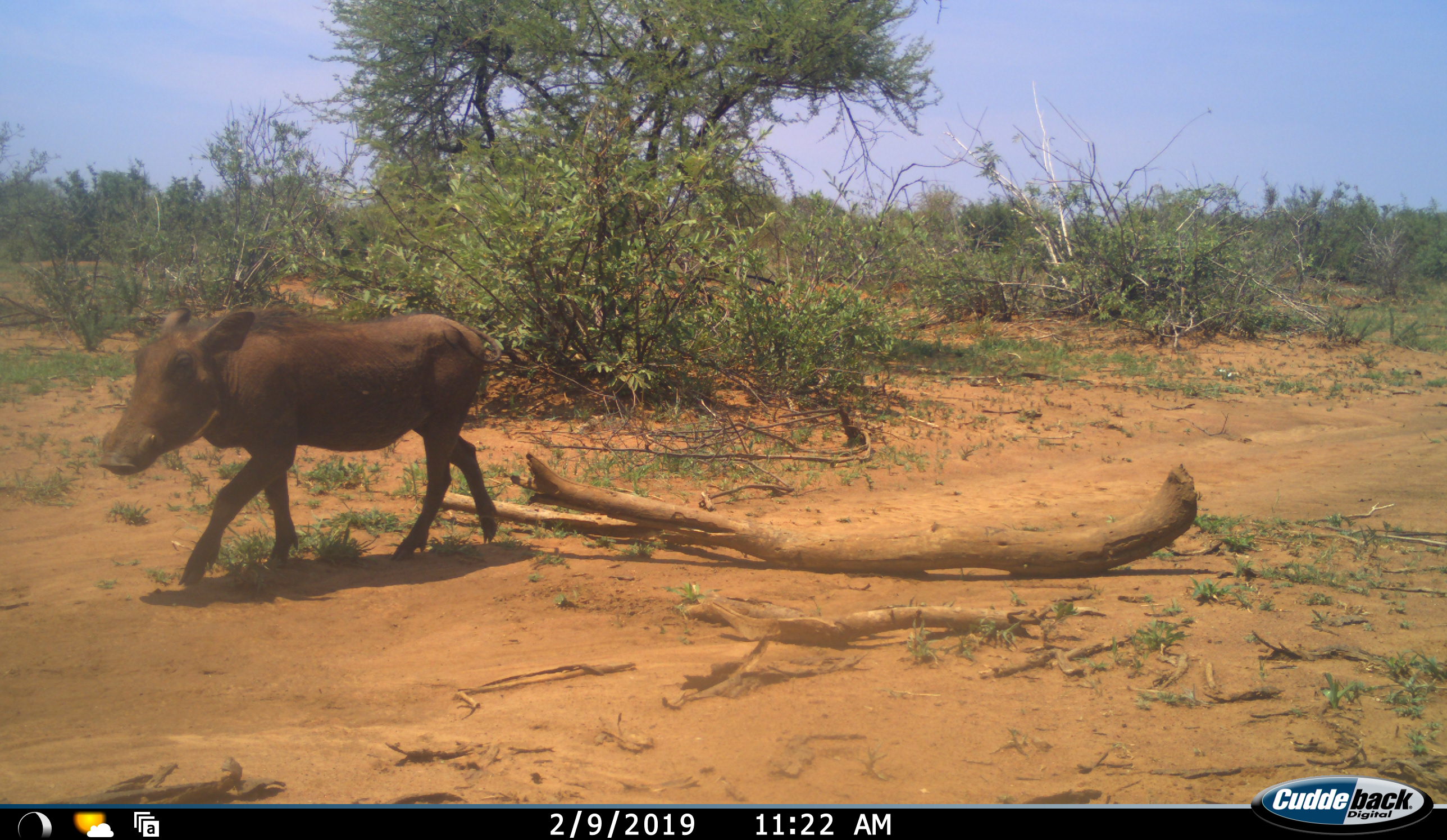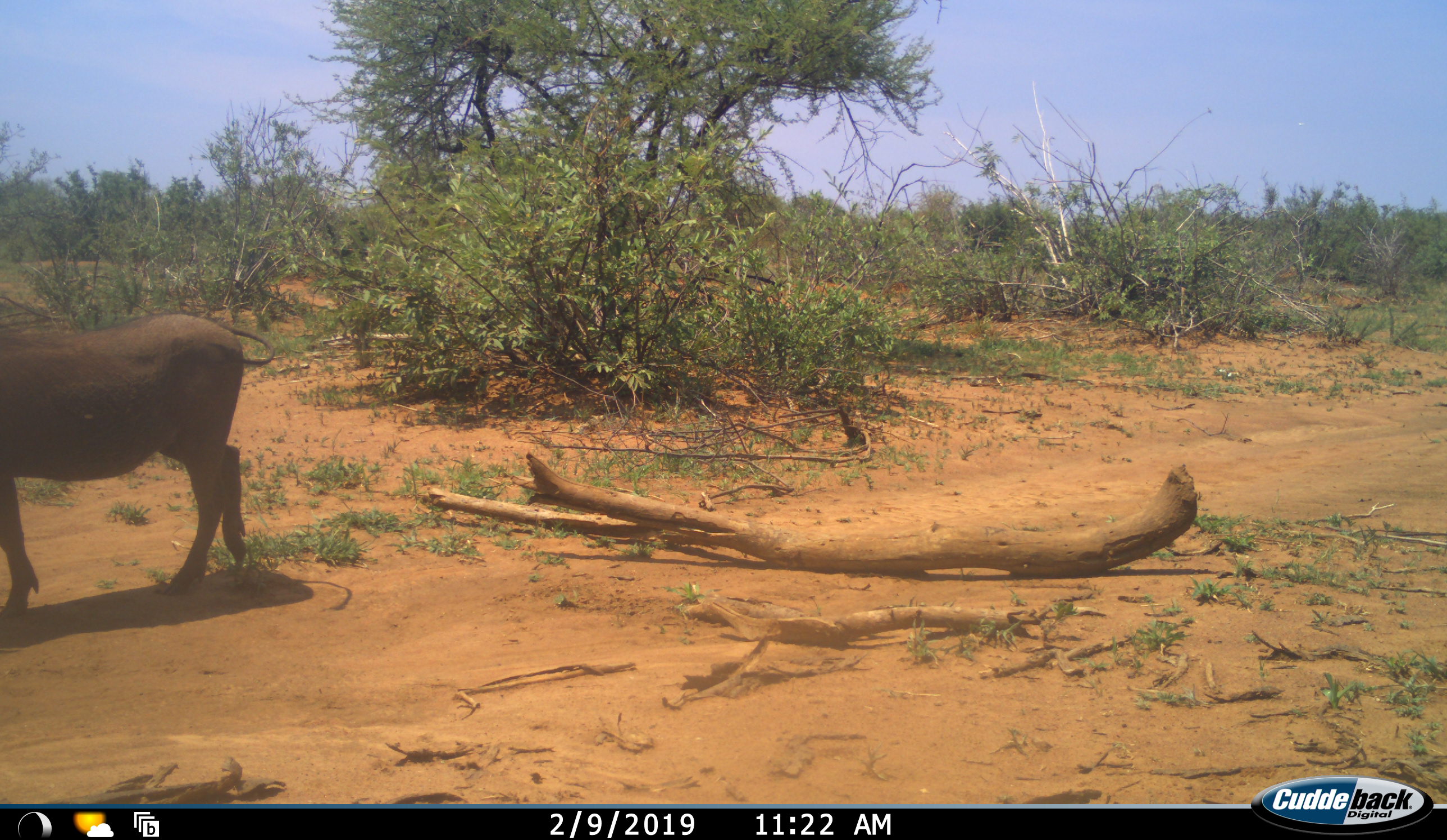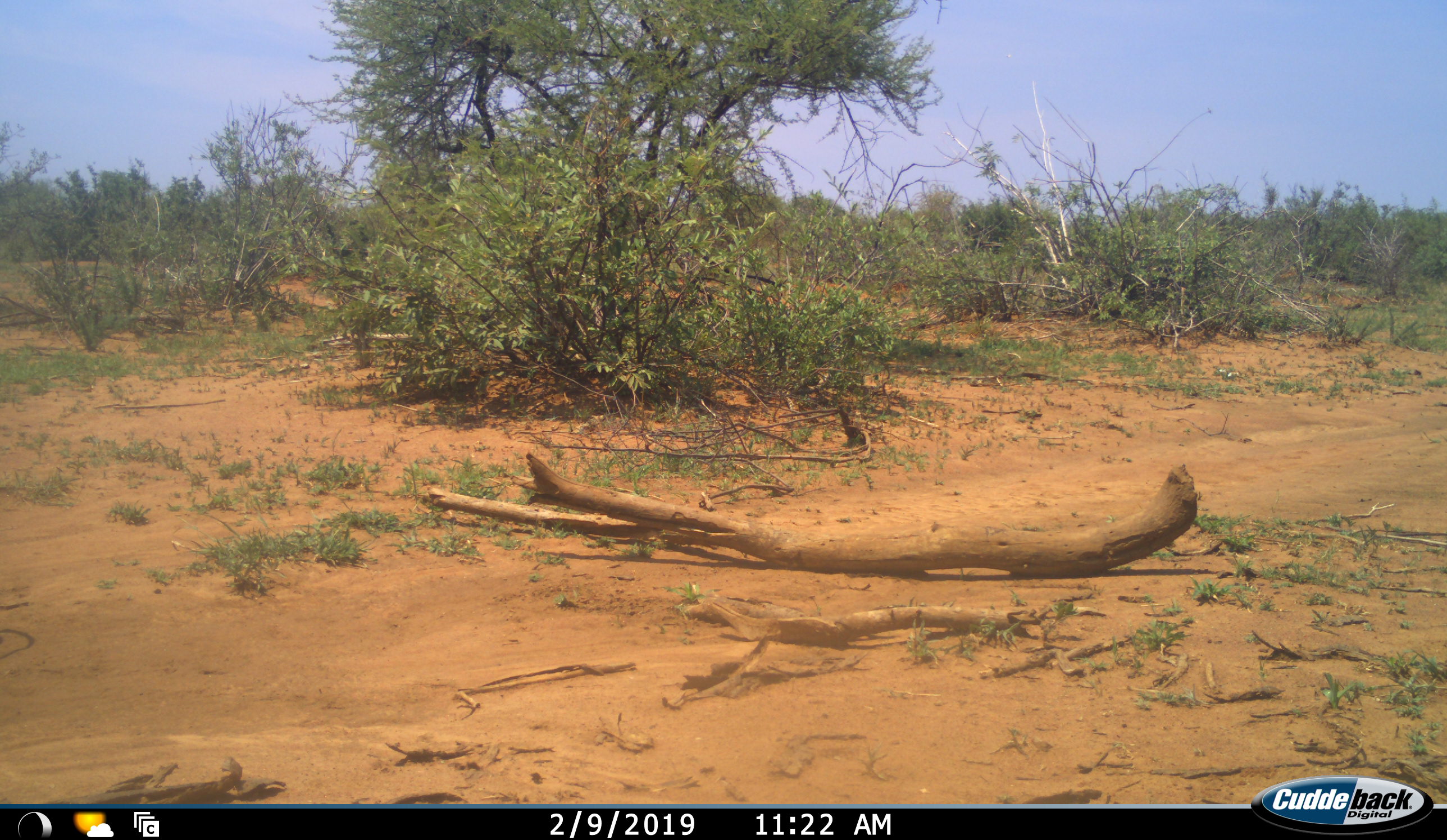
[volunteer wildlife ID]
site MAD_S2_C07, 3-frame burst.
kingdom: Animalia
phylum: Chordata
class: Mammalia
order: Artiodactyla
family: Suidae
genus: Phacochoerus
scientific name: Phacochoerus africanus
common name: warthog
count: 1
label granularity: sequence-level